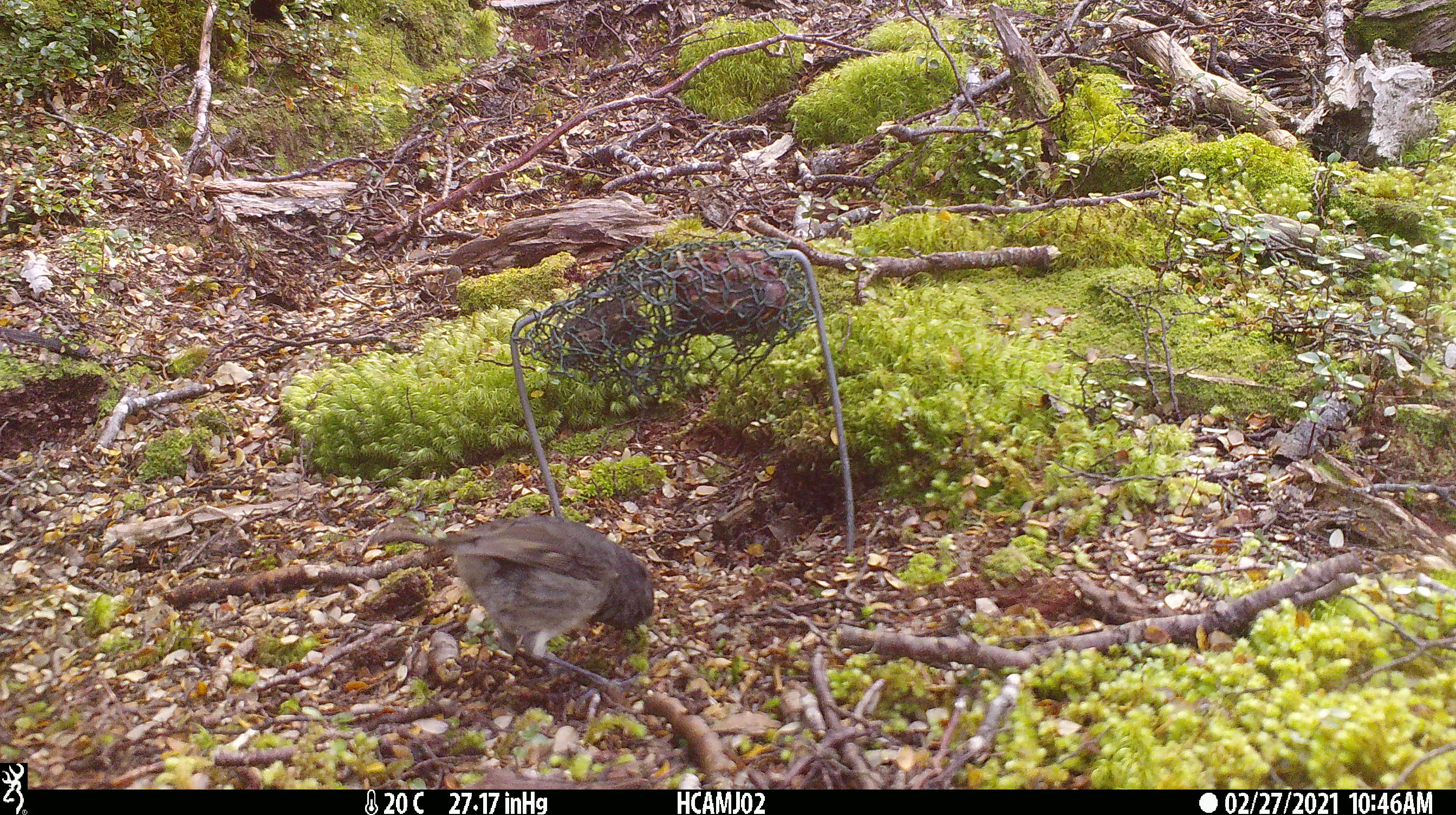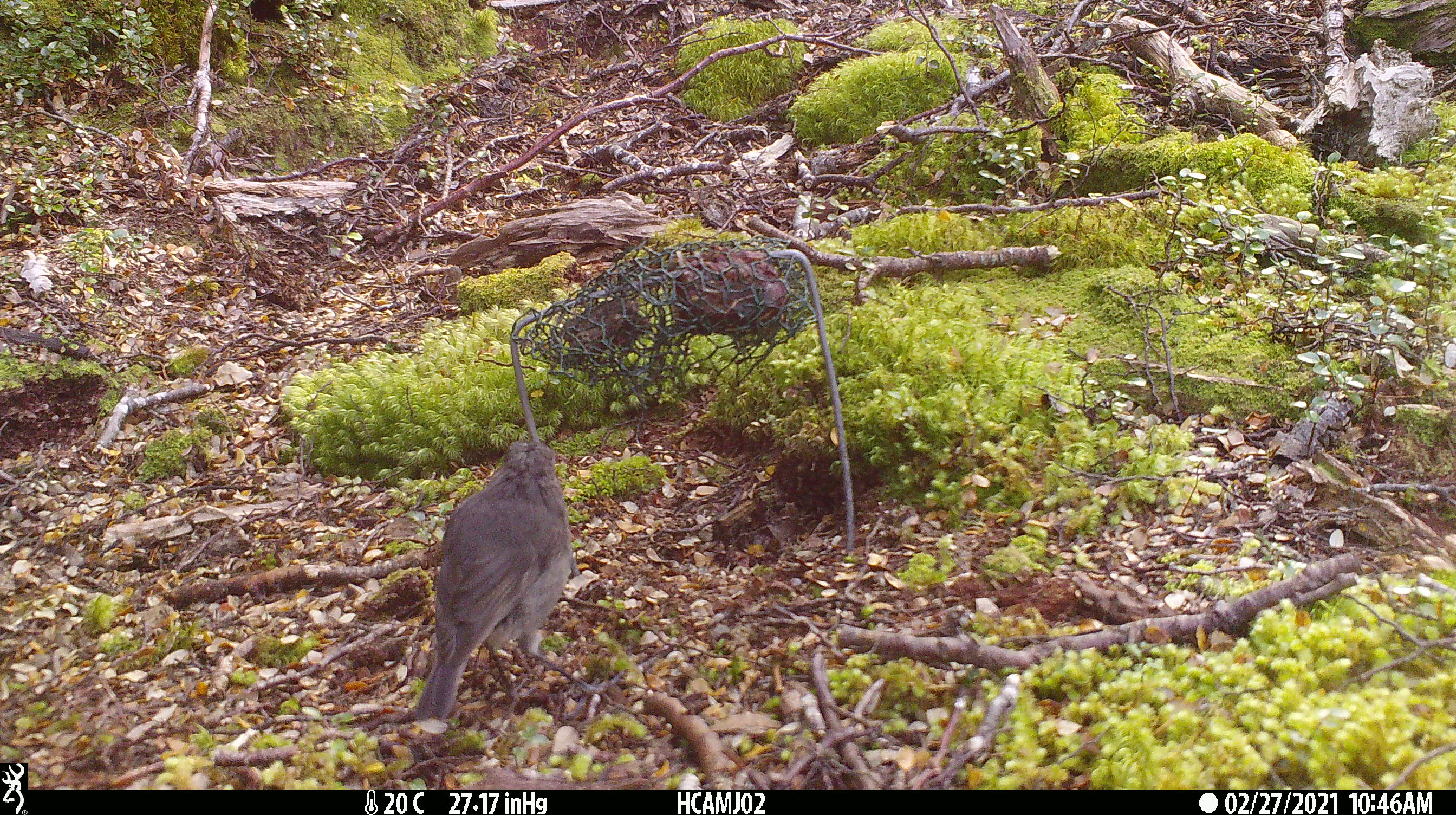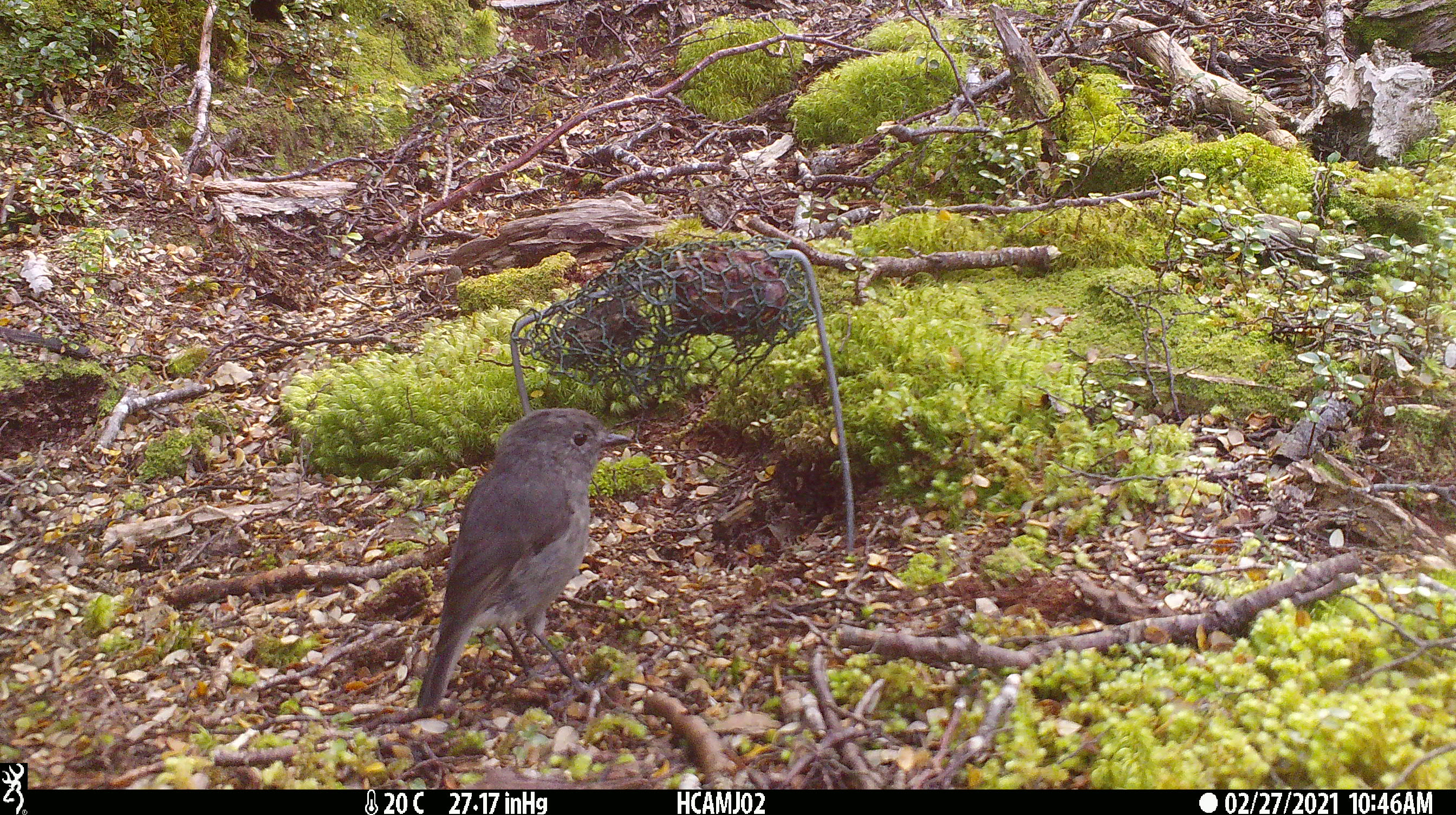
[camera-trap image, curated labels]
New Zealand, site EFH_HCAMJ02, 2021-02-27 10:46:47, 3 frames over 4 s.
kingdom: Animalia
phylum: Chordata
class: Aves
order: Passeriformes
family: Petroicidae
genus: Petroica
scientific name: Petroica australis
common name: new zealand robin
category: robin